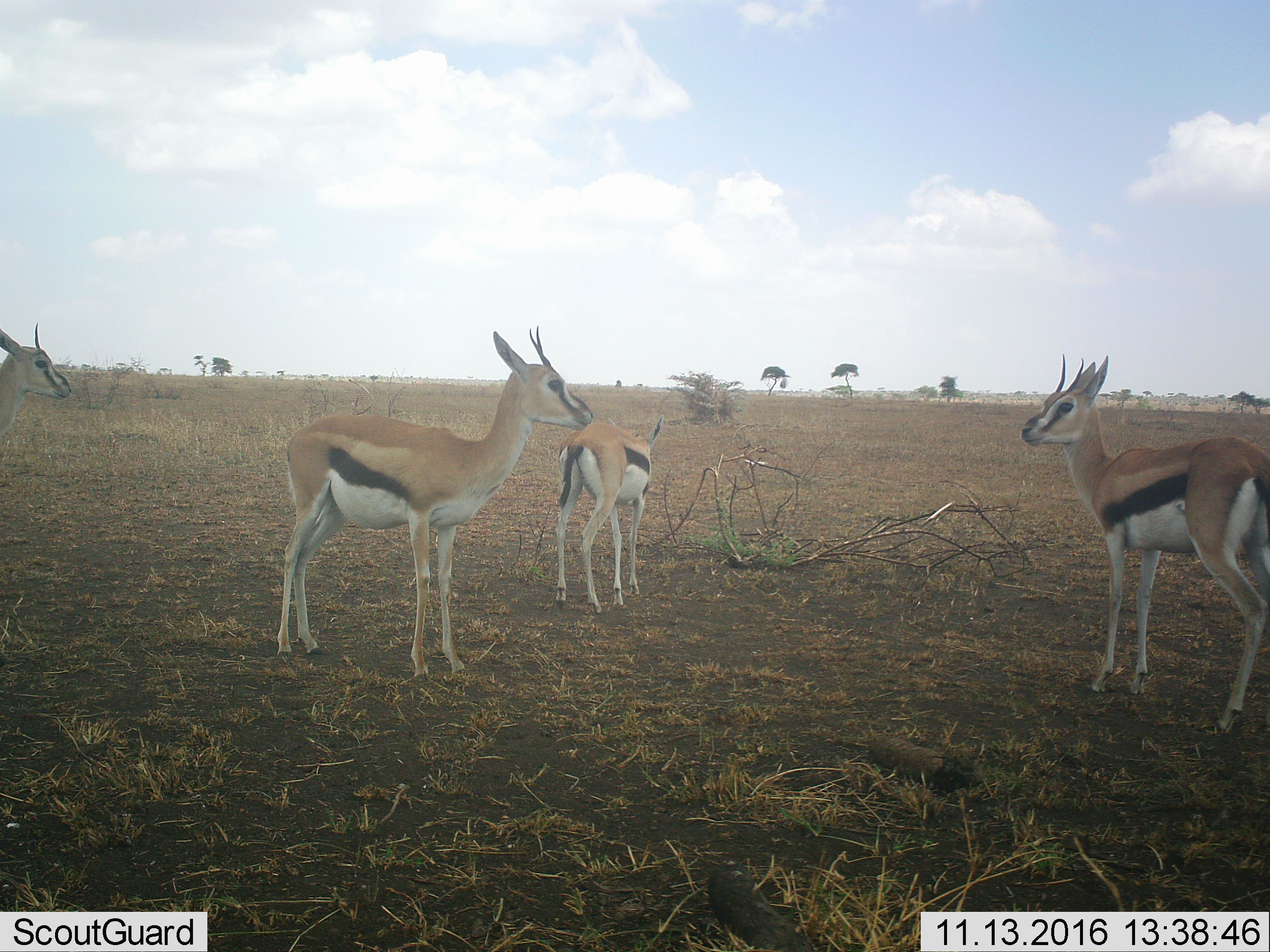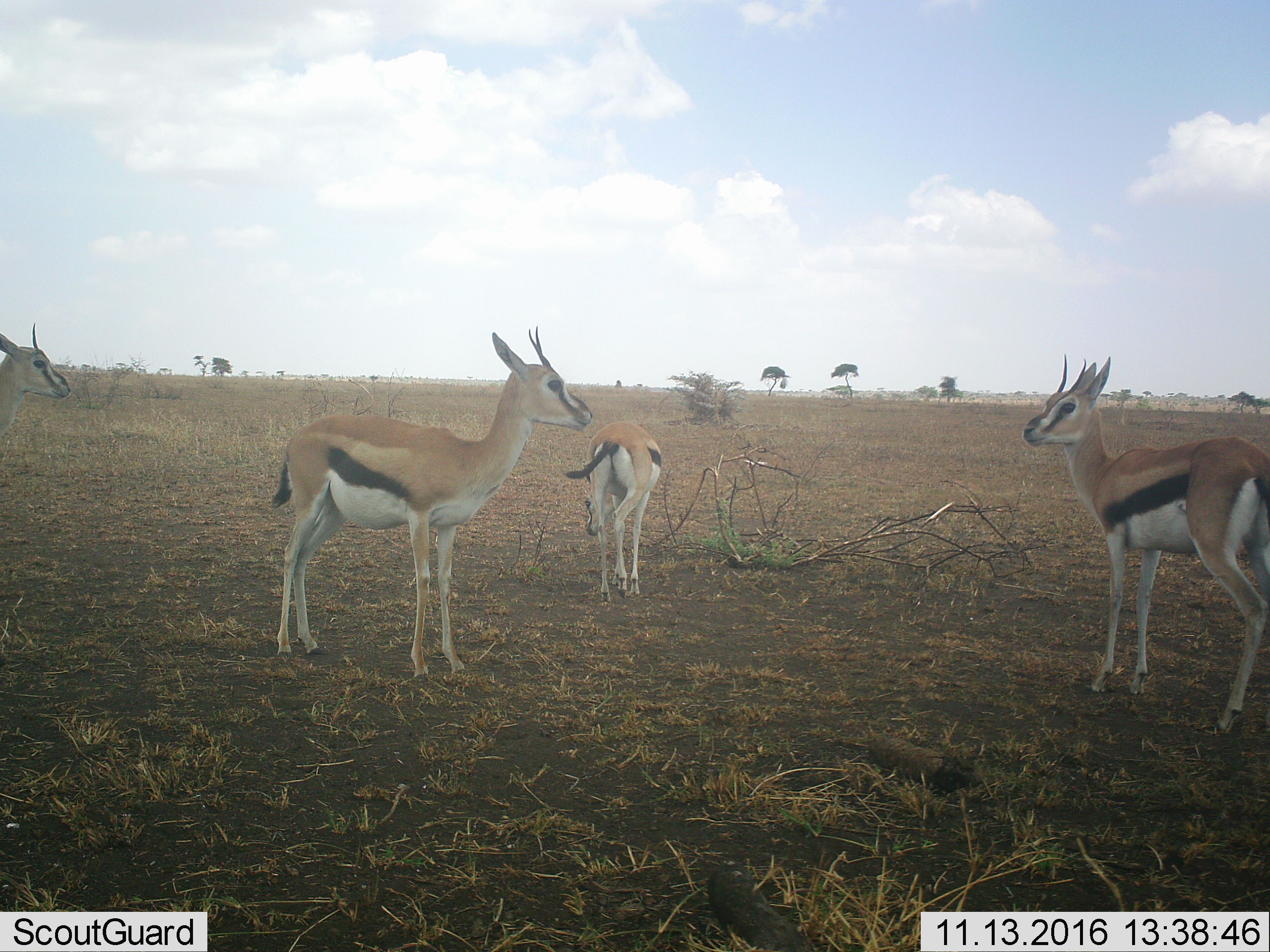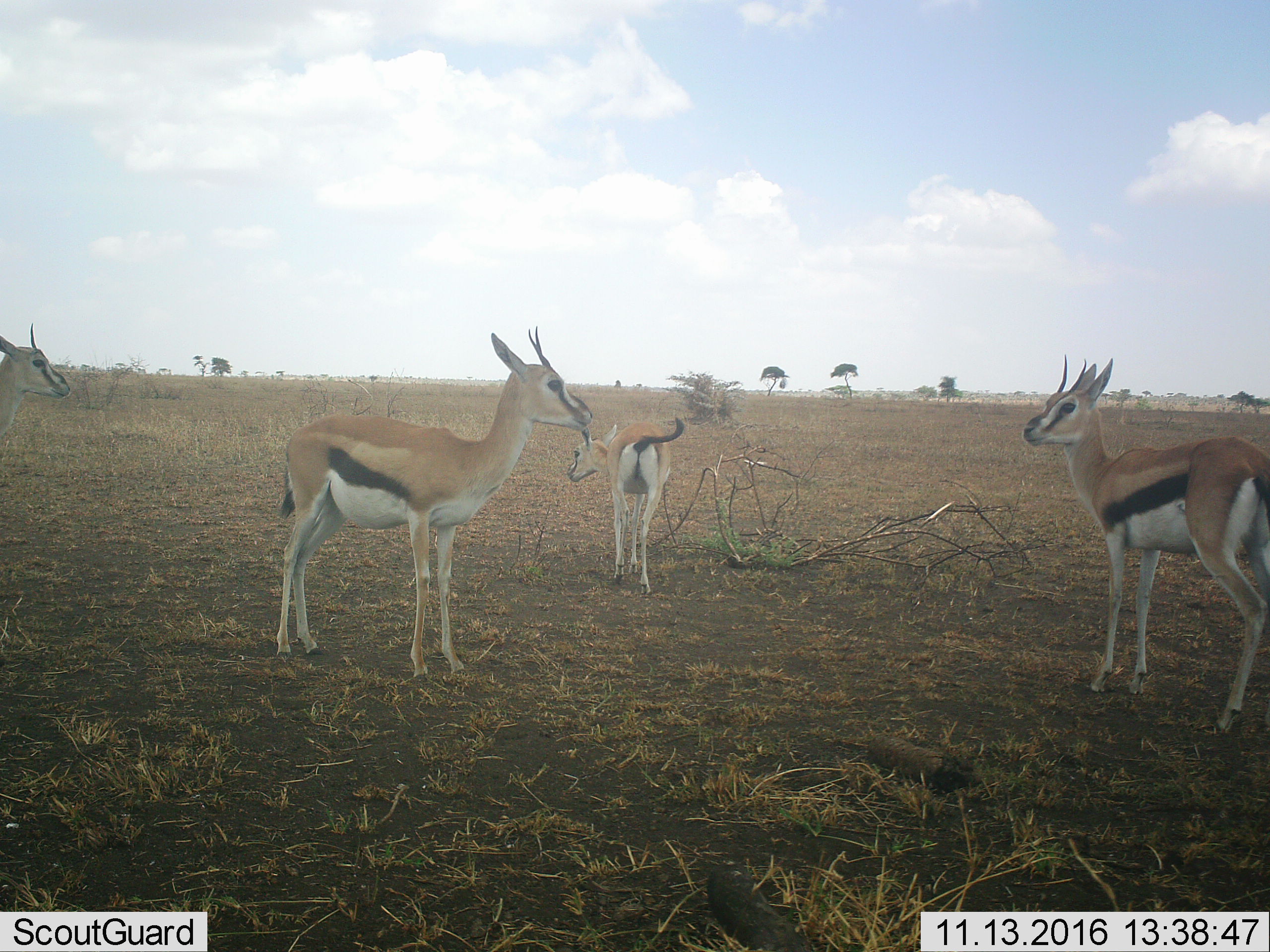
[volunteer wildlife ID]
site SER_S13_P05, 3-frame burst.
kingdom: Animalia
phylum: Chordata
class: Mammalia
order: Artiodactyla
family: Bovidae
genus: Eudorcas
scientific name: Eudorcas thomsonii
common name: thomson's gazelle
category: gazellethomsons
Gazellethomsons (thomson's gazelle) (Eudorcas thomsonii), count 4. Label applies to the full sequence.